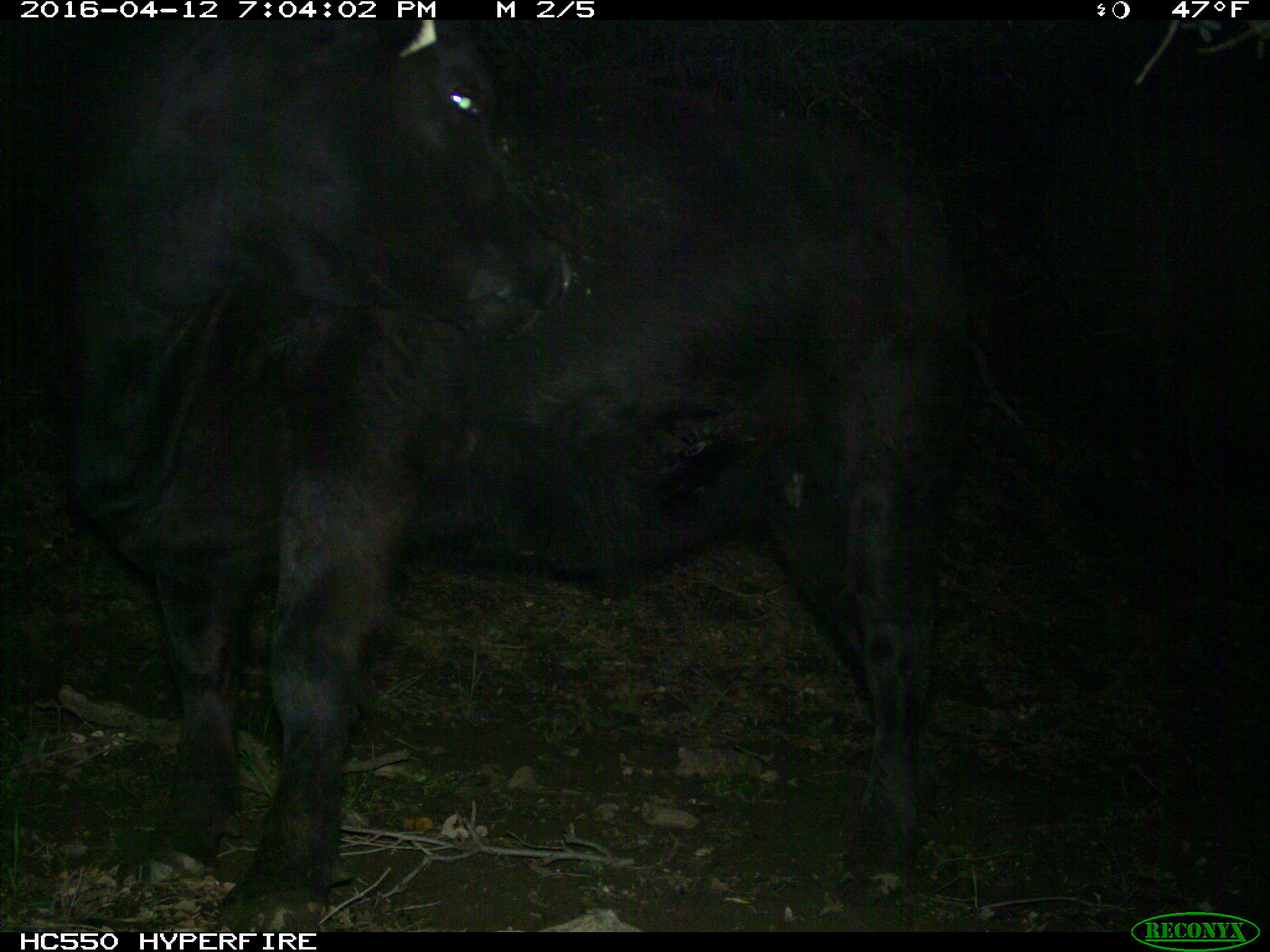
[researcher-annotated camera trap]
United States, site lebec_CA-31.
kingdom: Animalia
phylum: Chordata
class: Mammalia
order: Artiodactyla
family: Bovidae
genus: Bos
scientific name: Bos taurus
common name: domestic cow